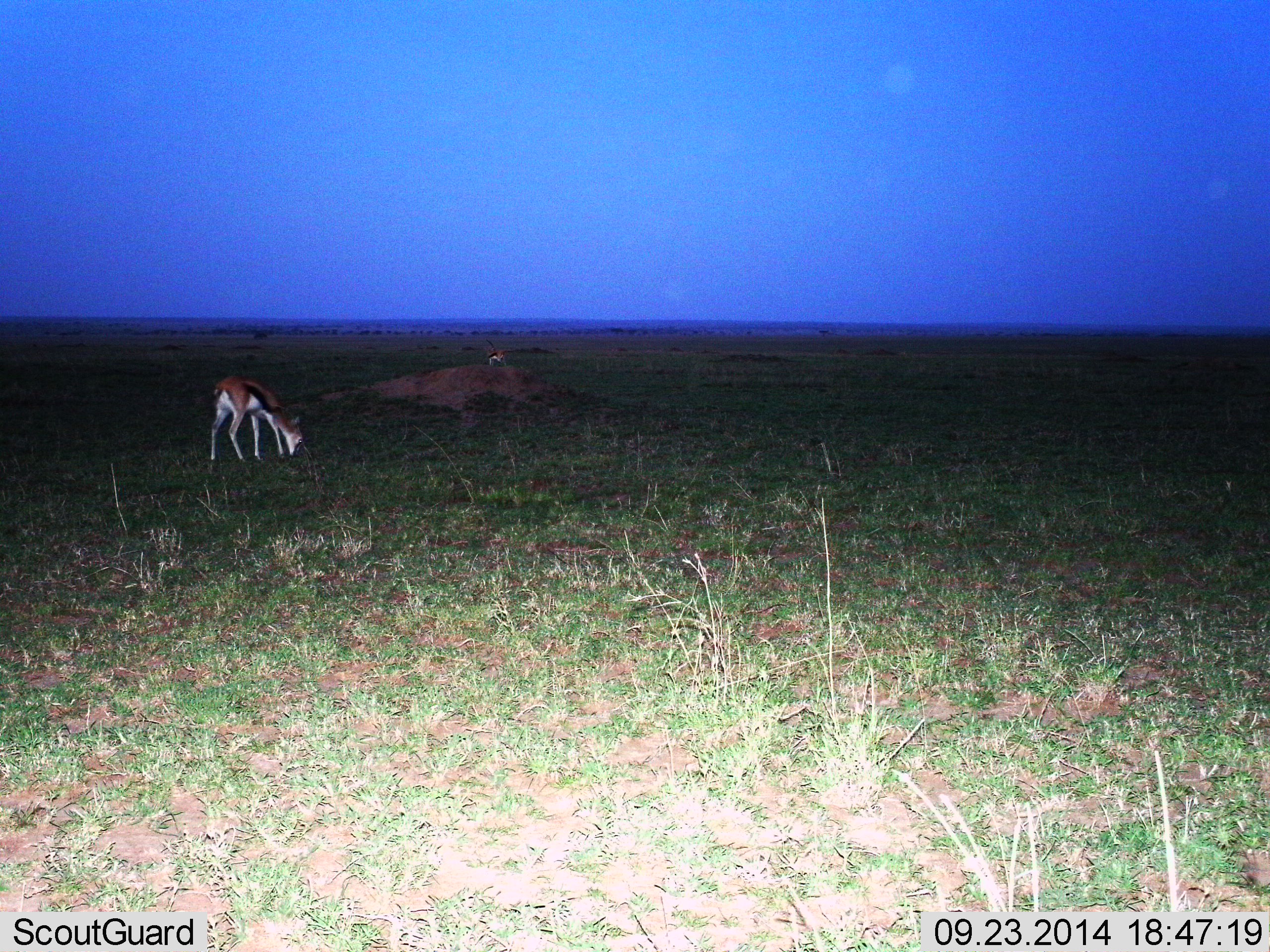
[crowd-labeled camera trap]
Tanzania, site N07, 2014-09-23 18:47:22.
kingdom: Animalia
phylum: Chordata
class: Mammalia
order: Artiodactyla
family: Bovidae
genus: Eudorcas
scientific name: Eudorcas thomsonii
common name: thomson's gazelle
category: gazellethomsons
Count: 2.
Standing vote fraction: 40%.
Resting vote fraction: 0%.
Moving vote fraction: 0%.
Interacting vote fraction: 0%.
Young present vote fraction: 0%.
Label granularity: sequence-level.